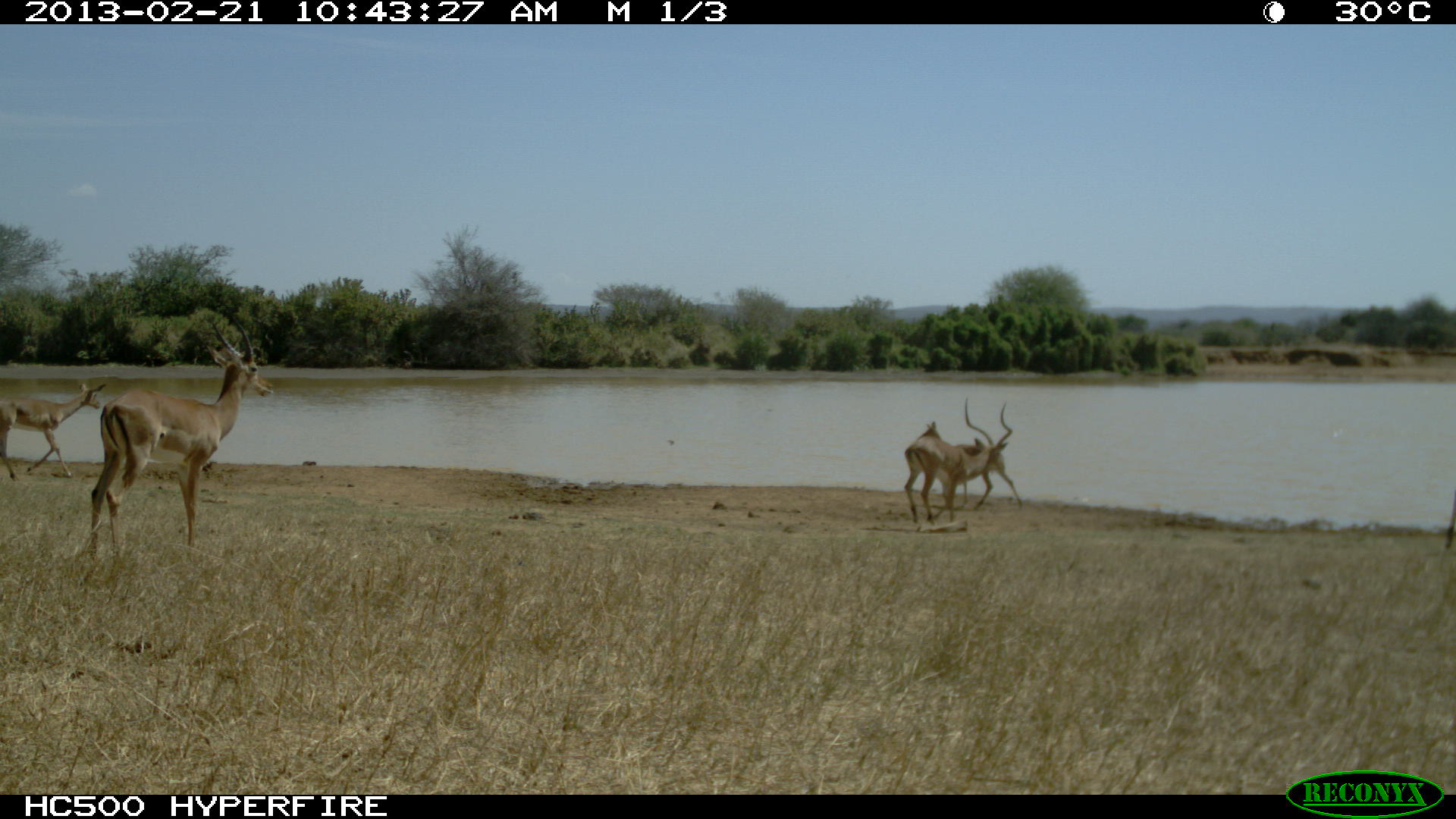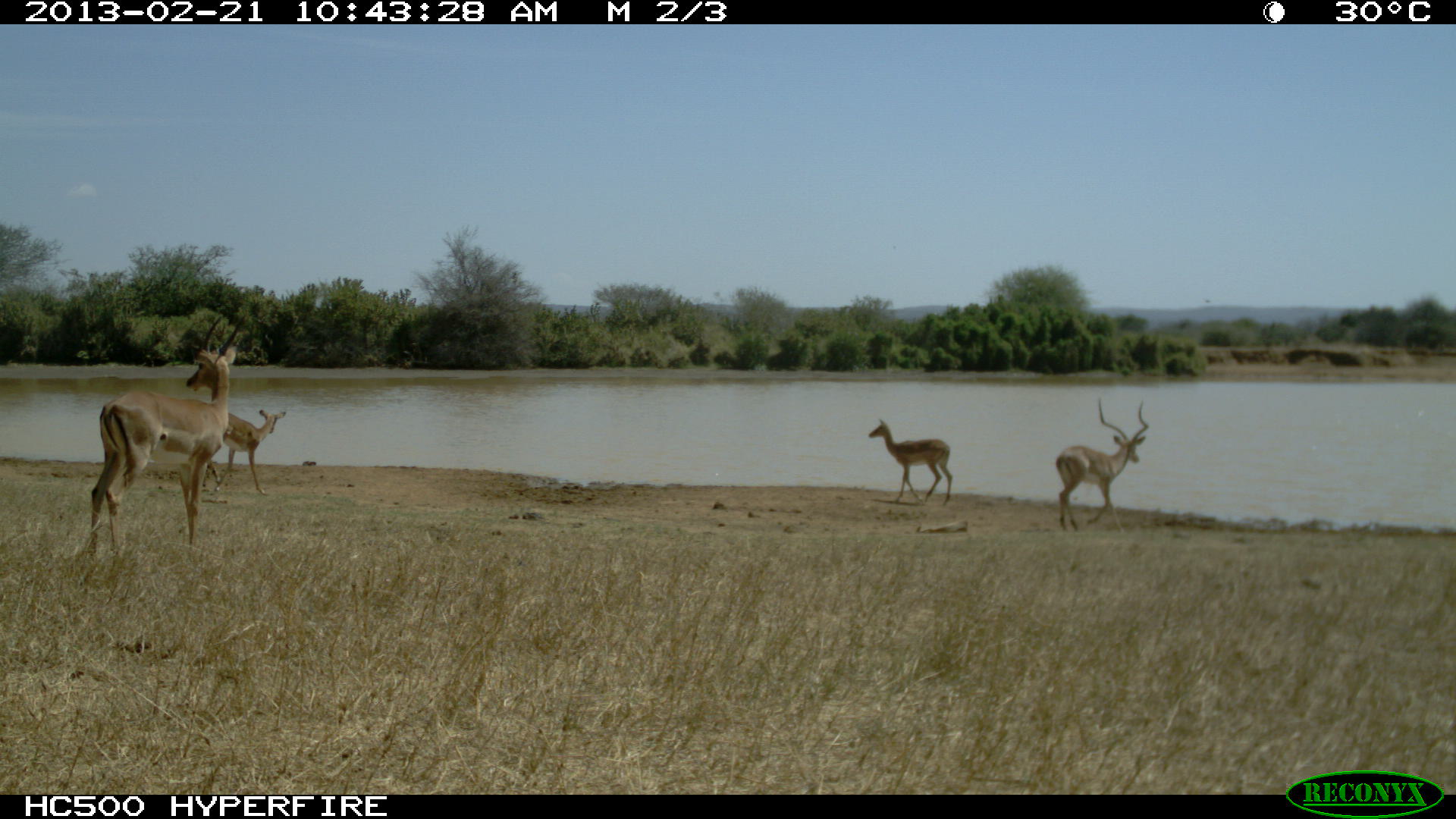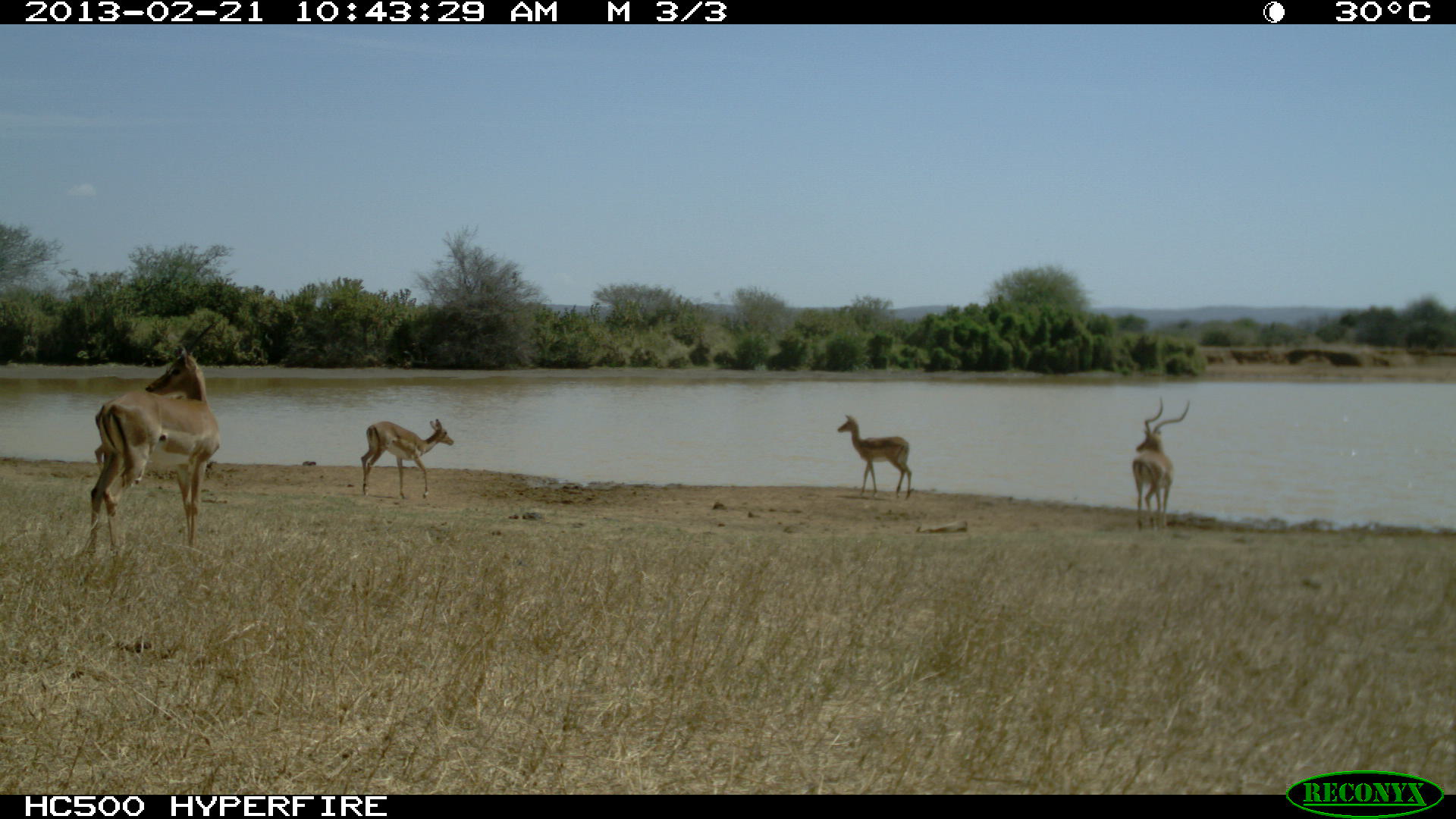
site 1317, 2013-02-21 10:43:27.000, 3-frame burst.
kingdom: Animalia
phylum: Chordata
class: Mammalia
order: Artiodactyla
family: Bovidae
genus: Aepyceros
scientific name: Aepyceros melampus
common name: impala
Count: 4.